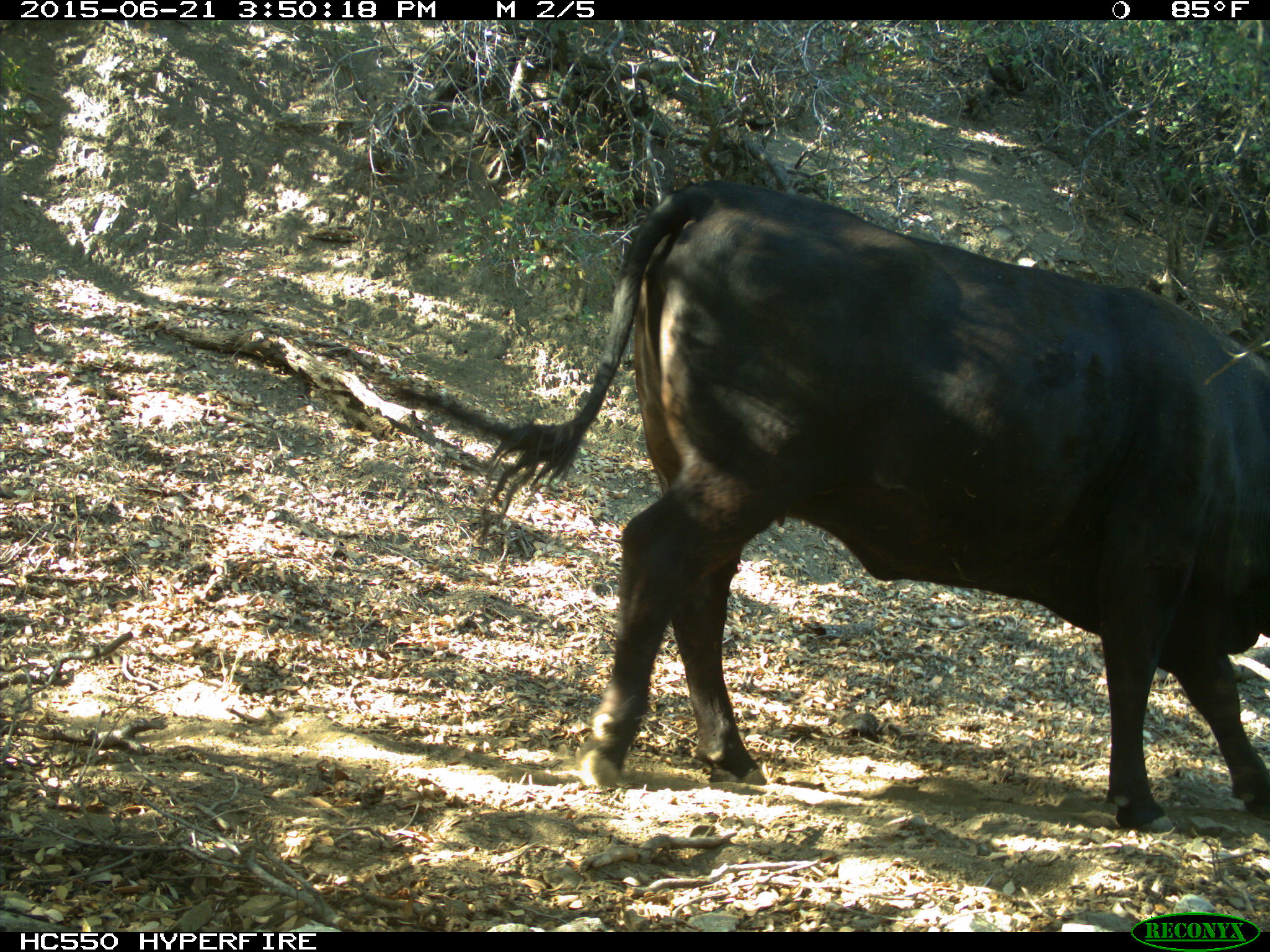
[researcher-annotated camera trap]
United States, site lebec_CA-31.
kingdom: Animalia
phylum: Chordata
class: Mammalia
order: Artiodactyla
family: Bovidae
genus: Bos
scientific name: Bos taurus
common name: domestic cow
Bos taurus (domestic cow).